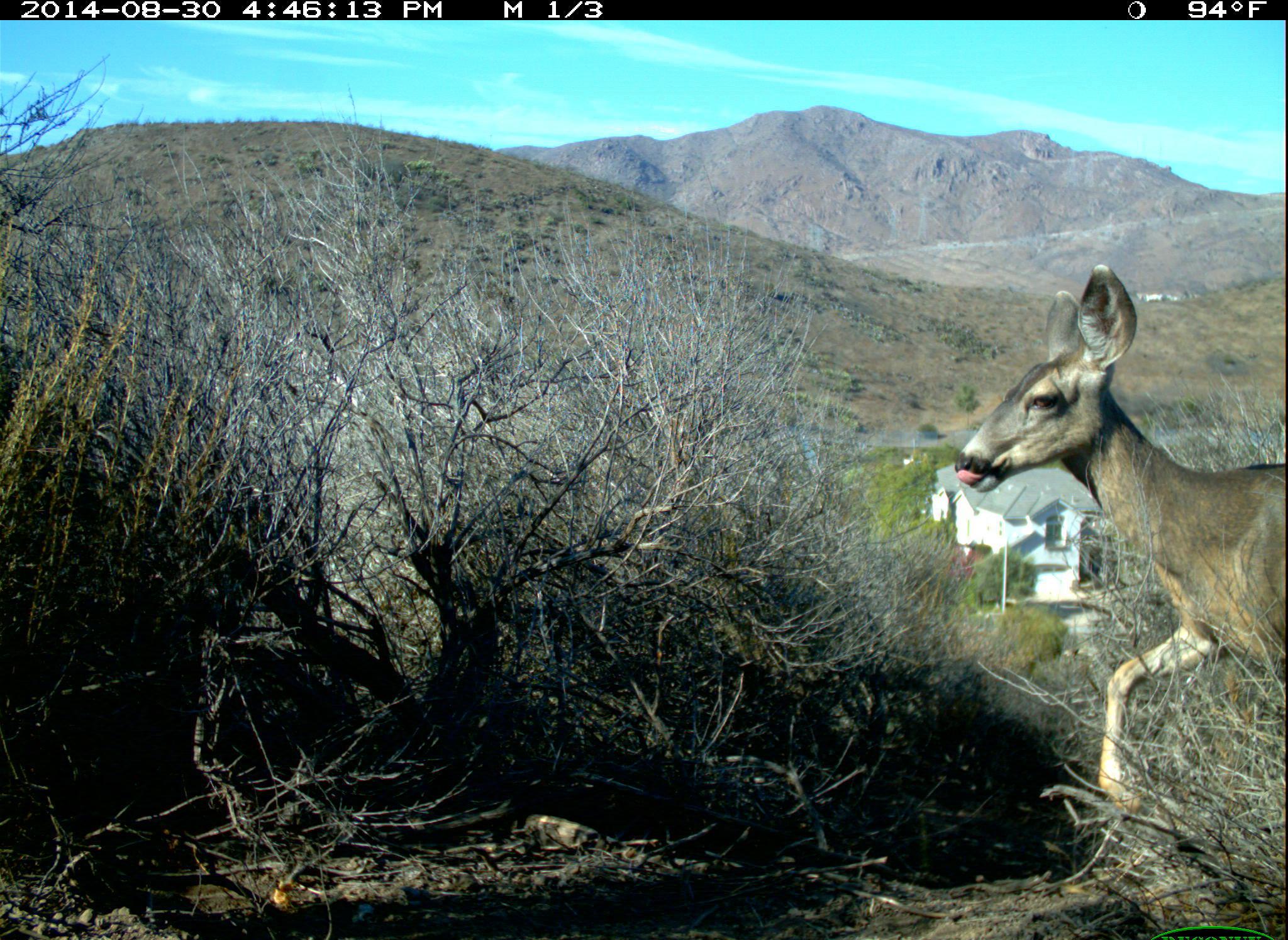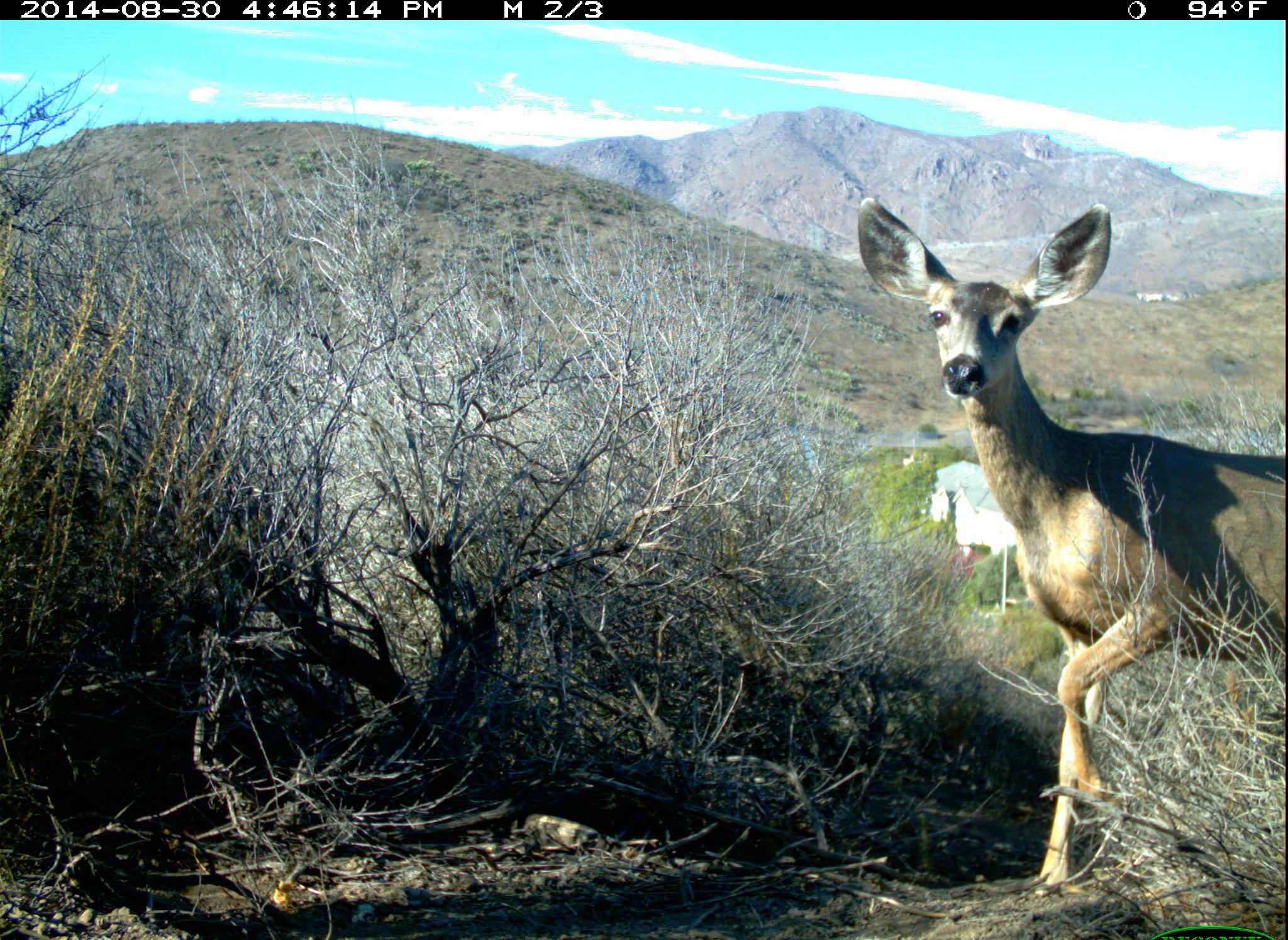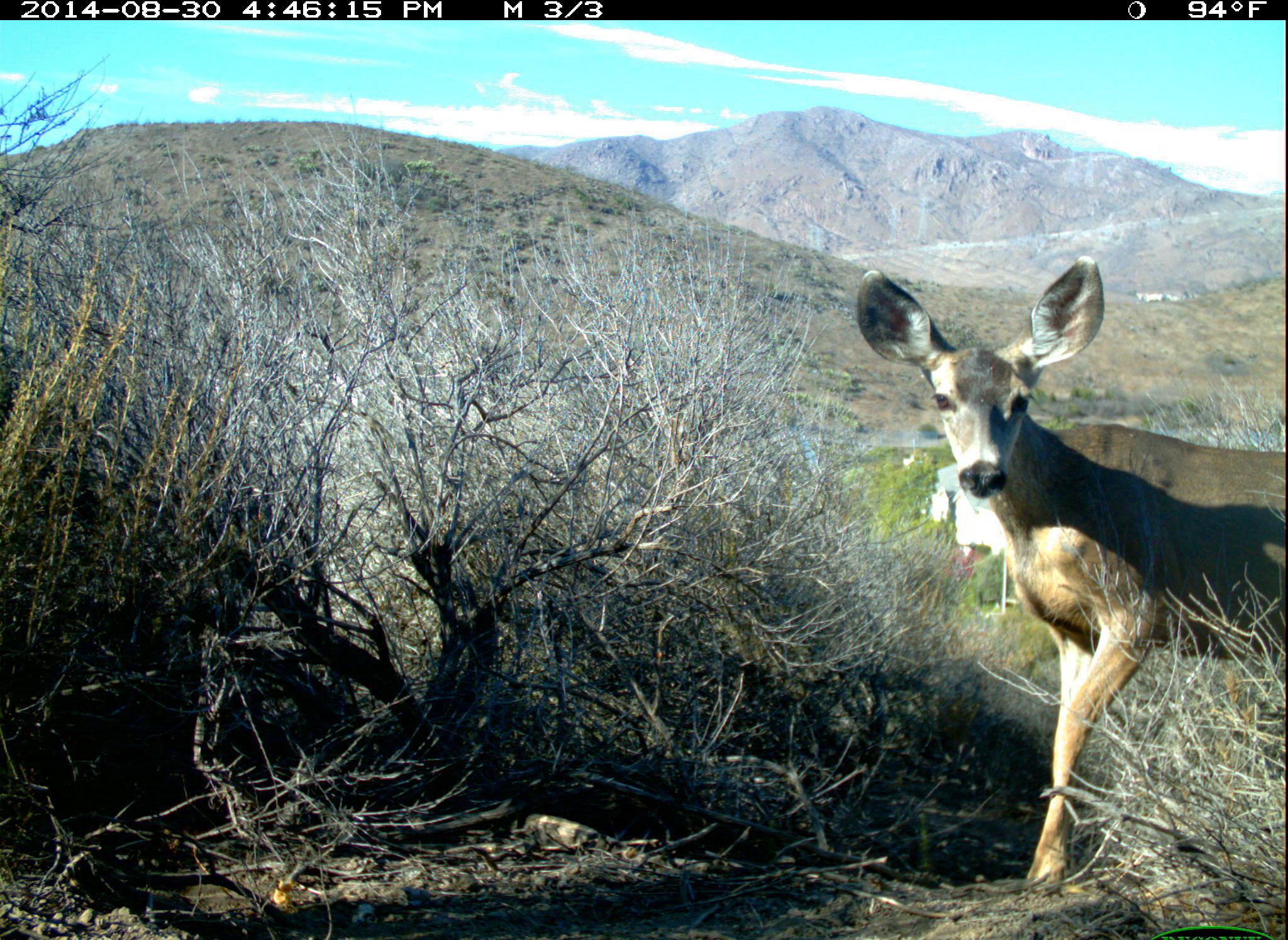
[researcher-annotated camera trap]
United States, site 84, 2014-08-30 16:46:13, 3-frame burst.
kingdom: Animalia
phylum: Chordata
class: Mammalia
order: Artiodactyla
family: Cervidae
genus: Odocoileus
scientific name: Odocoileus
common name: deer